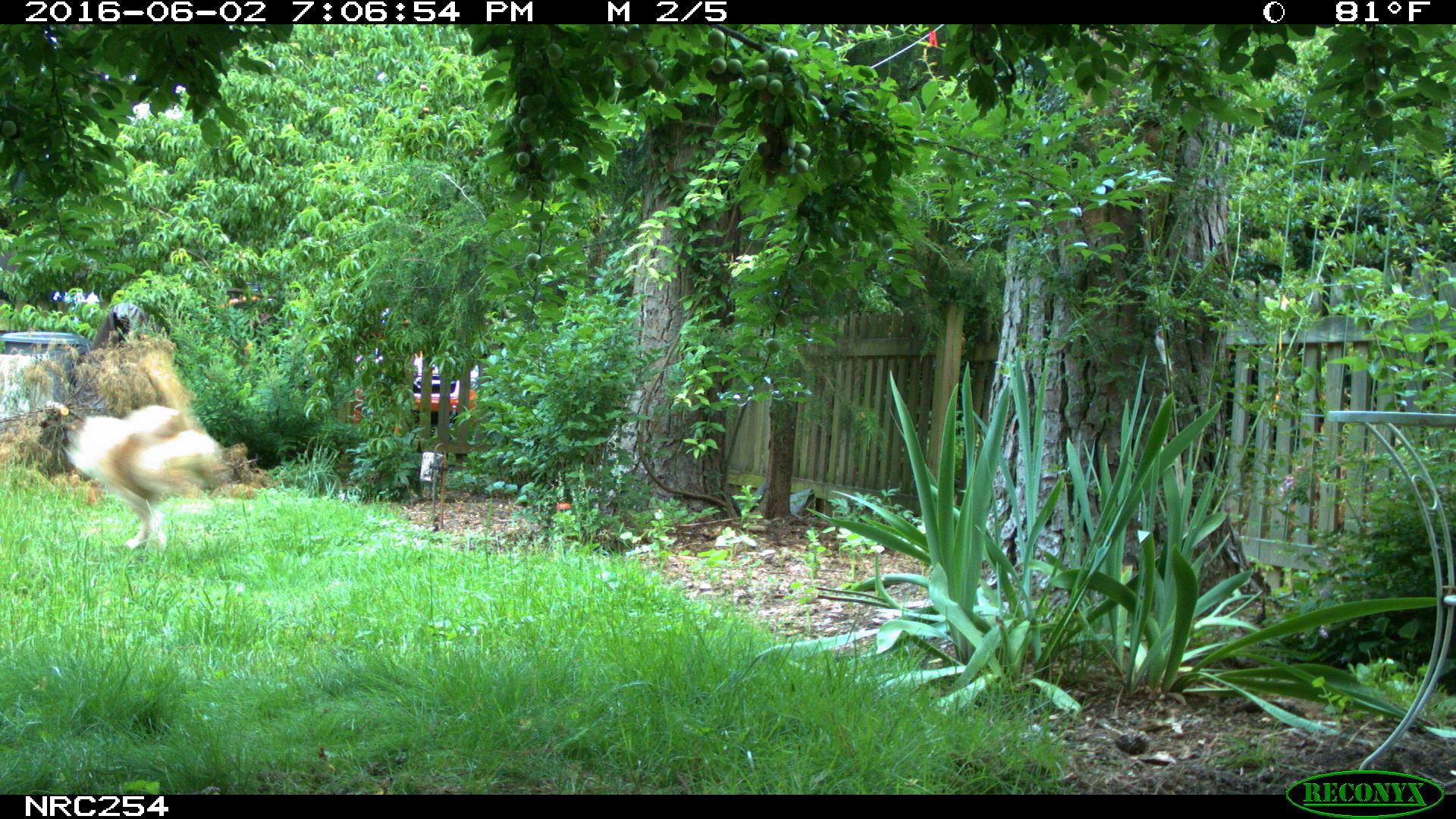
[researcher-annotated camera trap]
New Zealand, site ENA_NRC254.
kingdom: Animalia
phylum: Chordata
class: Mammalia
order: Carnivora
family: Canidae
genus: Canis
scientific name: Canis familiaris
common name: domestic dog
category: dog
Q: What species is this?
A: Dog (domestic dog) (Canis familiaris).